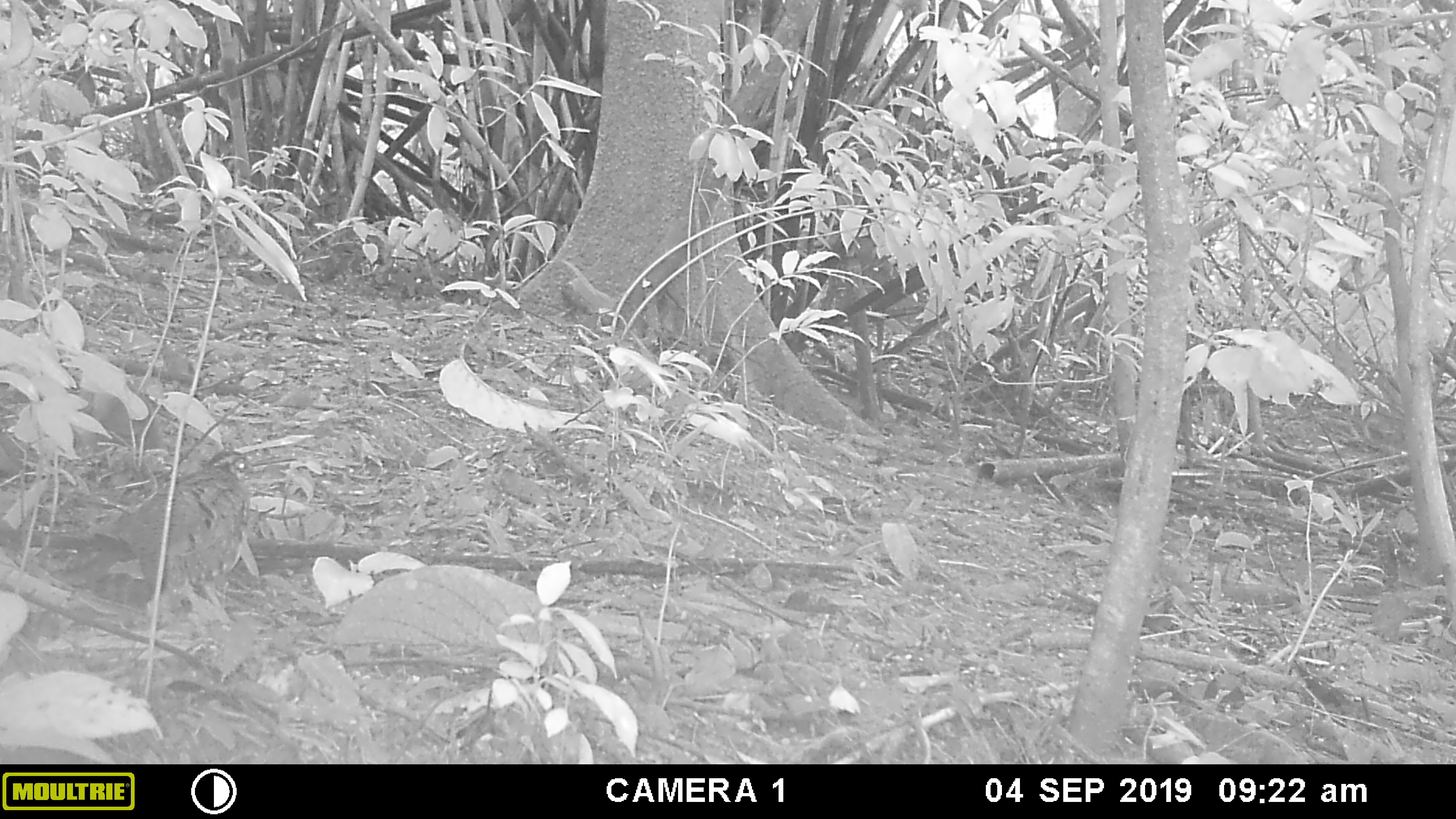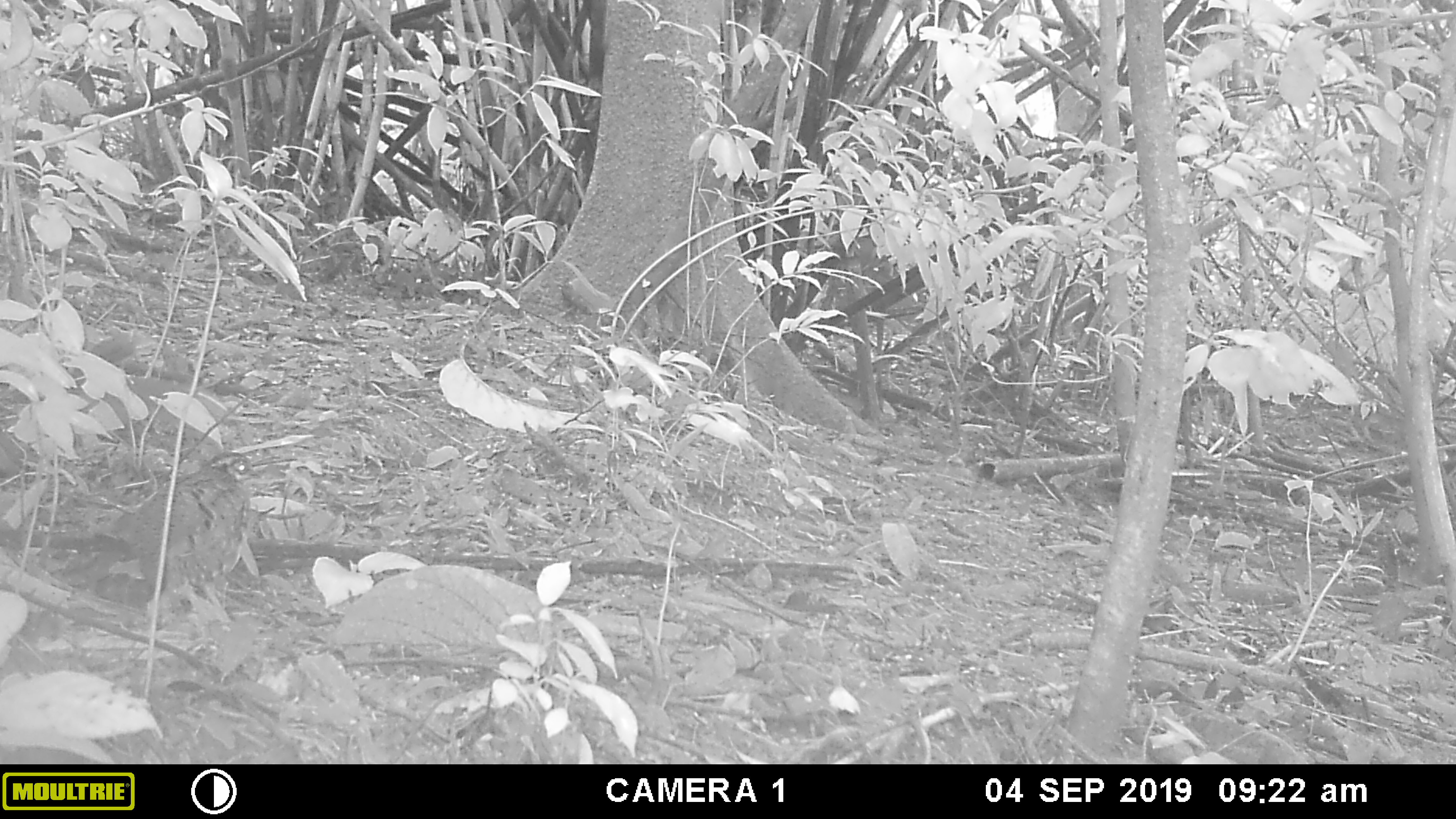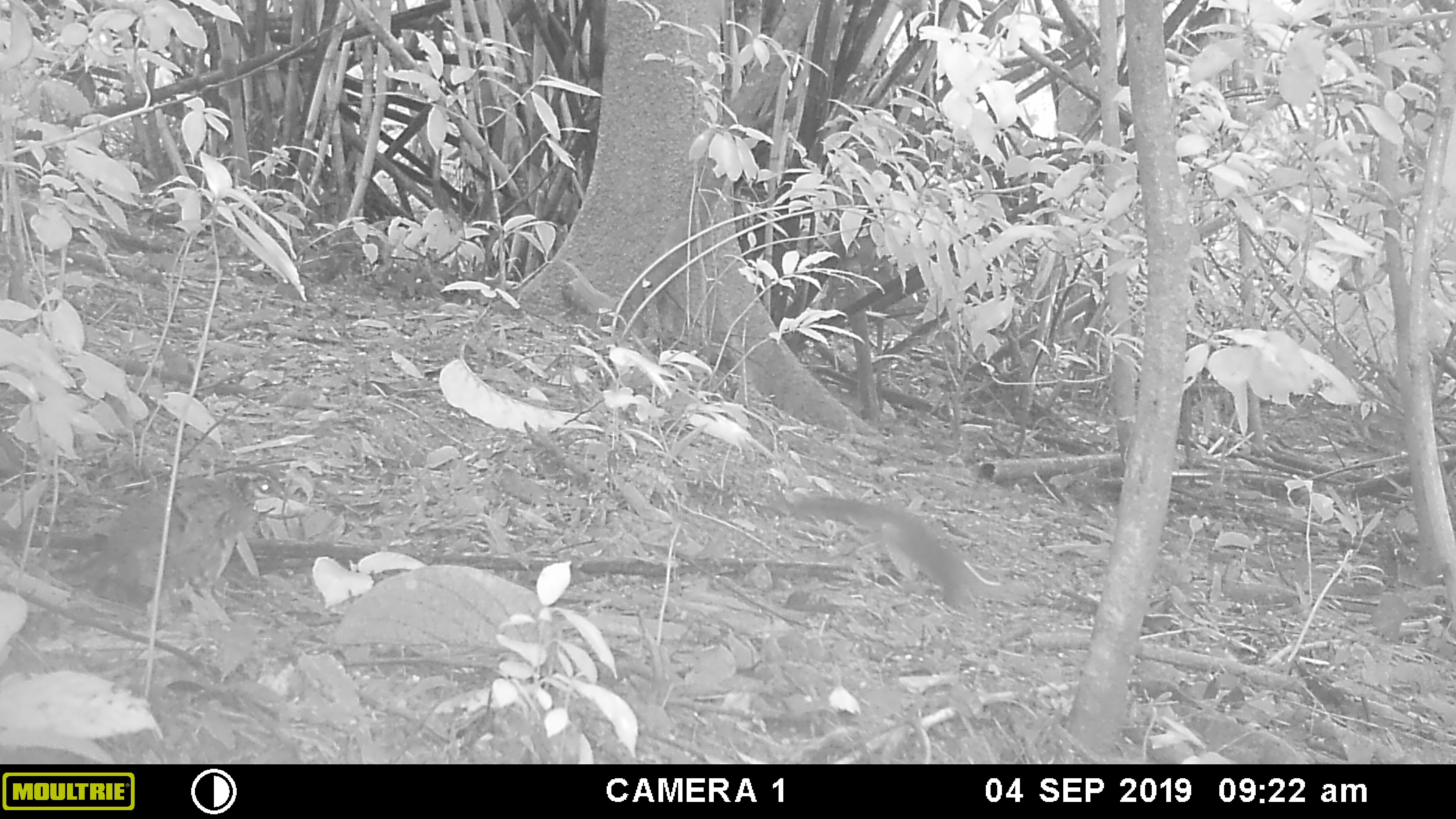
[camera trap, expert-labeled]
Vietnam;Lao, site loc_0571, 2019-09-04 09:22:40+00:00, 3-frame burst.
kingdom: Animalia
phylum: Chordata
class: Mammalia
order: Rodentia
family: Sciuridae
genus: Sciurus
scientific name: Sciurus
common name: squirrel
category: unidentified squirrel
Unidentified squirrel (squirrel) (Sciurus). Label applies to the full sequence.